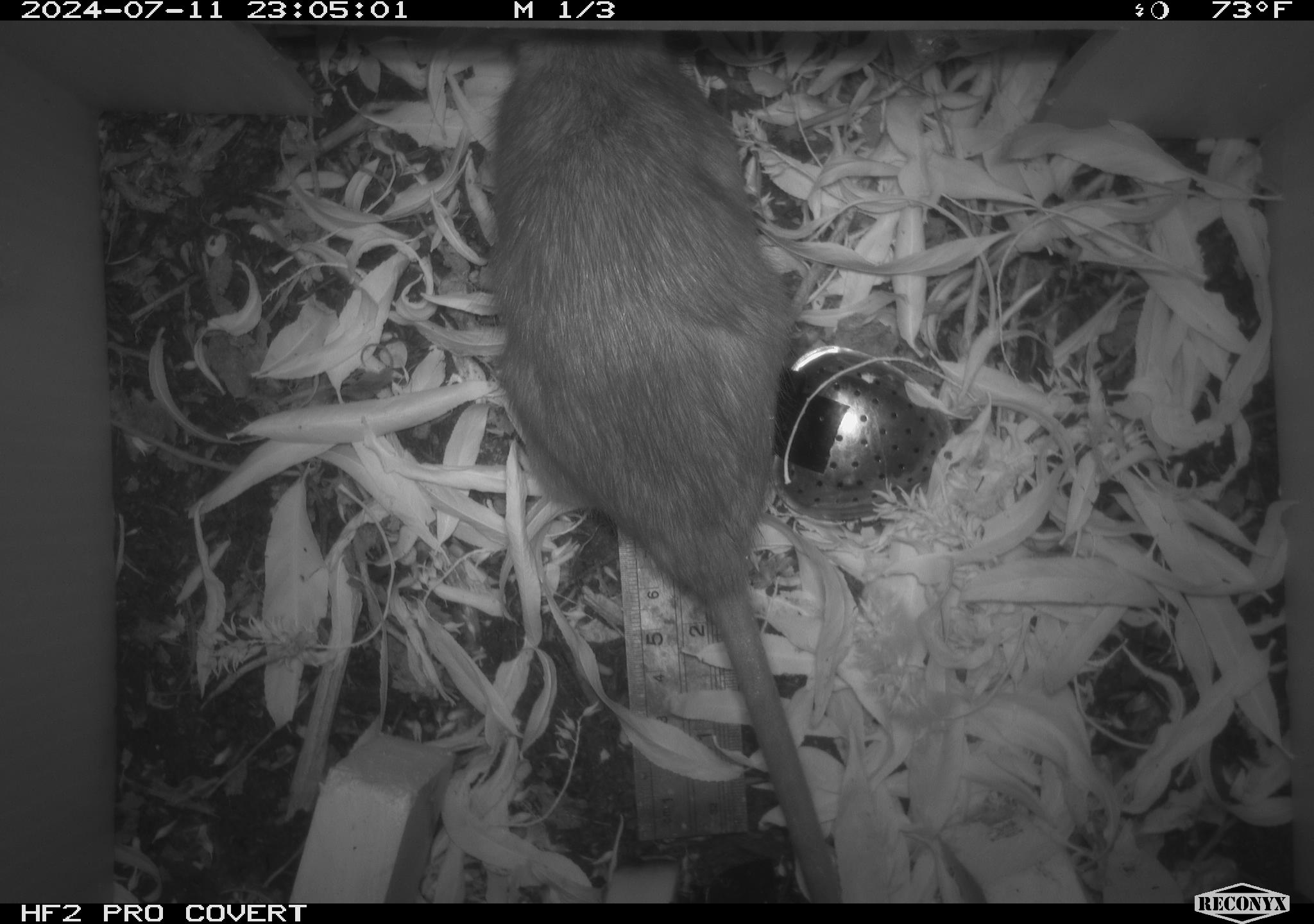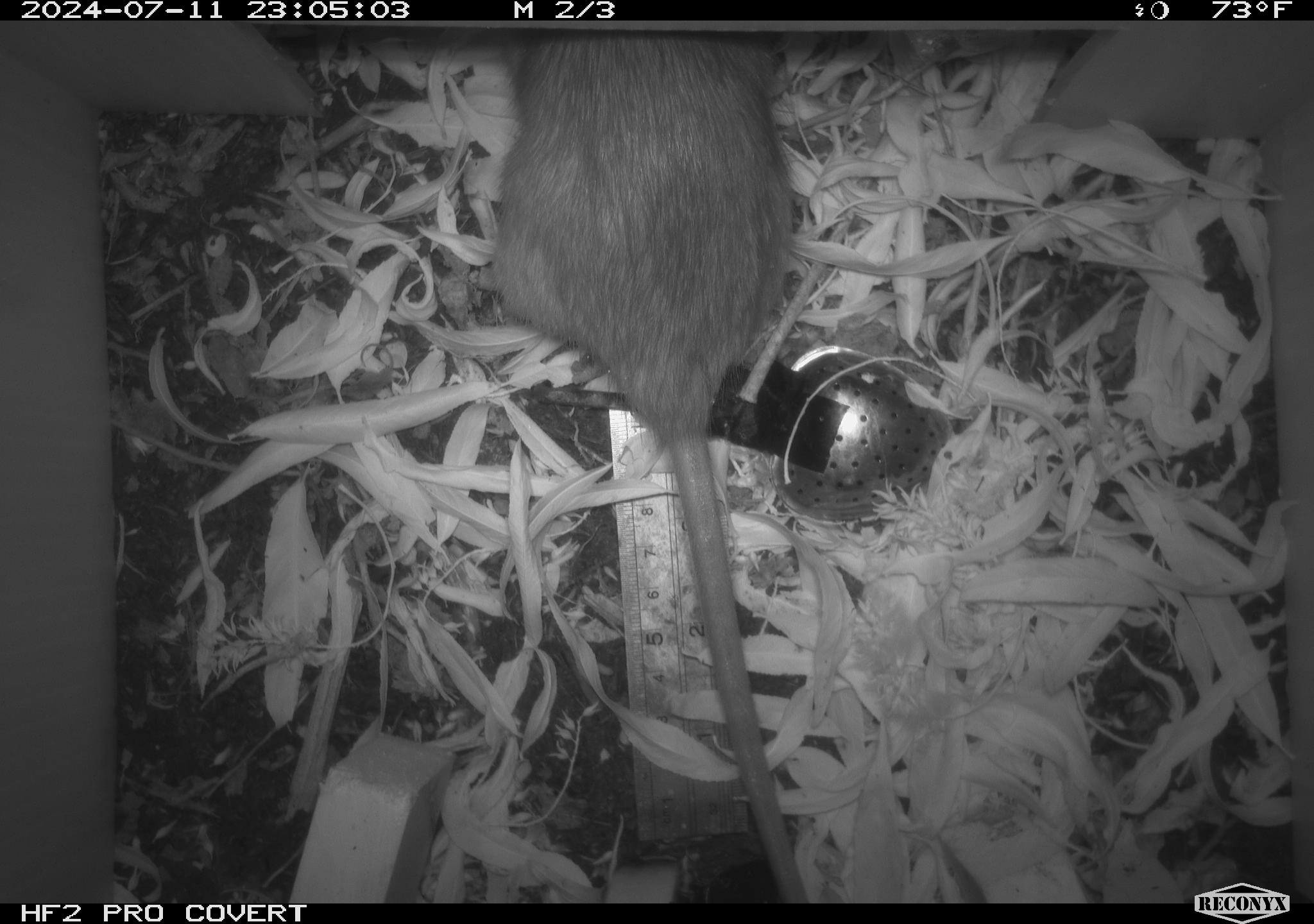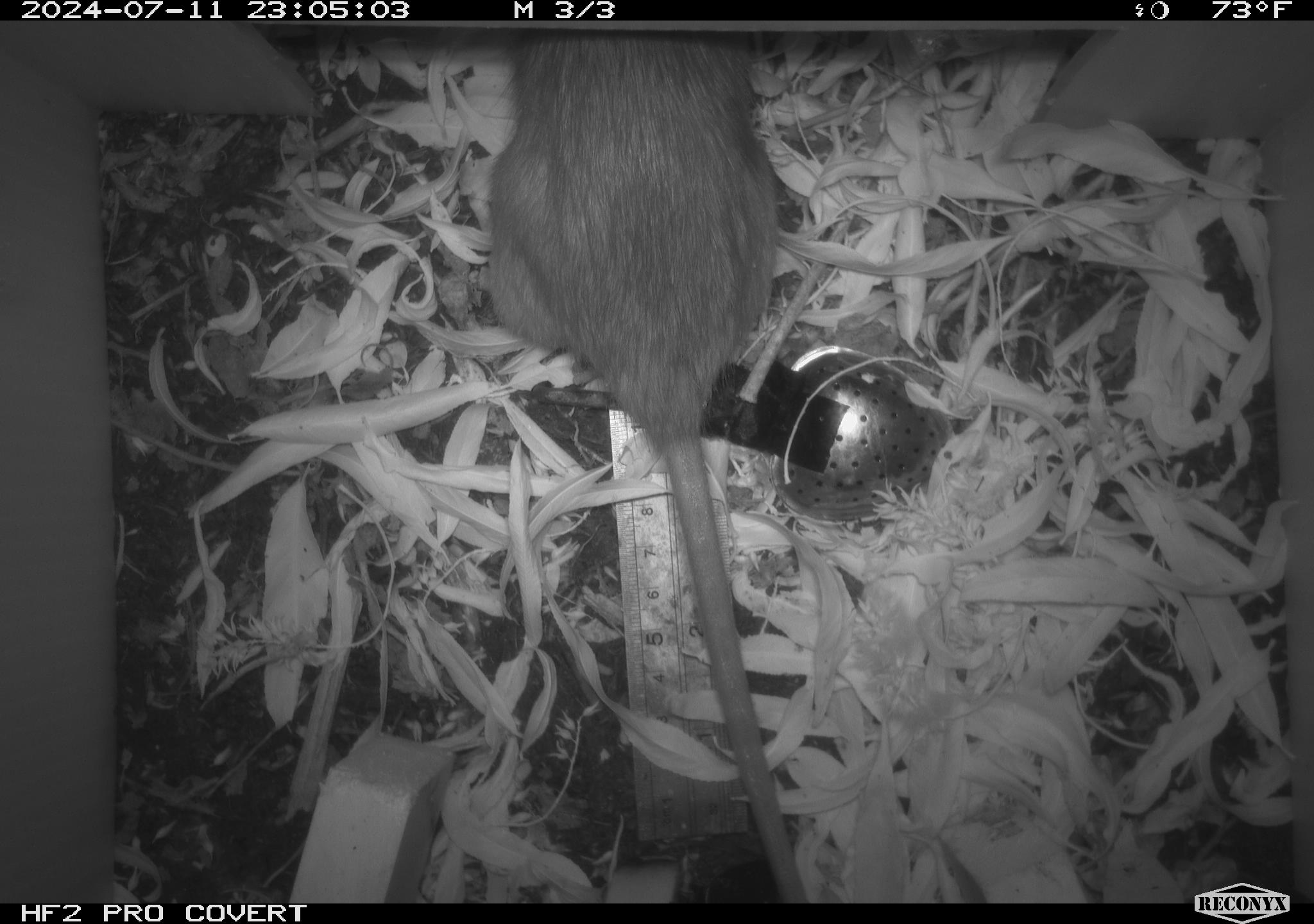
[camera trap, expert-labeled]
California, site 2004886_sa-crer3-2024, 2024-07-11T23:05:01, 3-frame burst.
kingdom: Animalia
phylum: Chordata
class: Mammalia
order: Rodentia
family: Muridae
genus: Rattus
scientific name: Rattus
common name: rat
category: rattus species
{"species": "rattus species (rat) (Rattus)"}